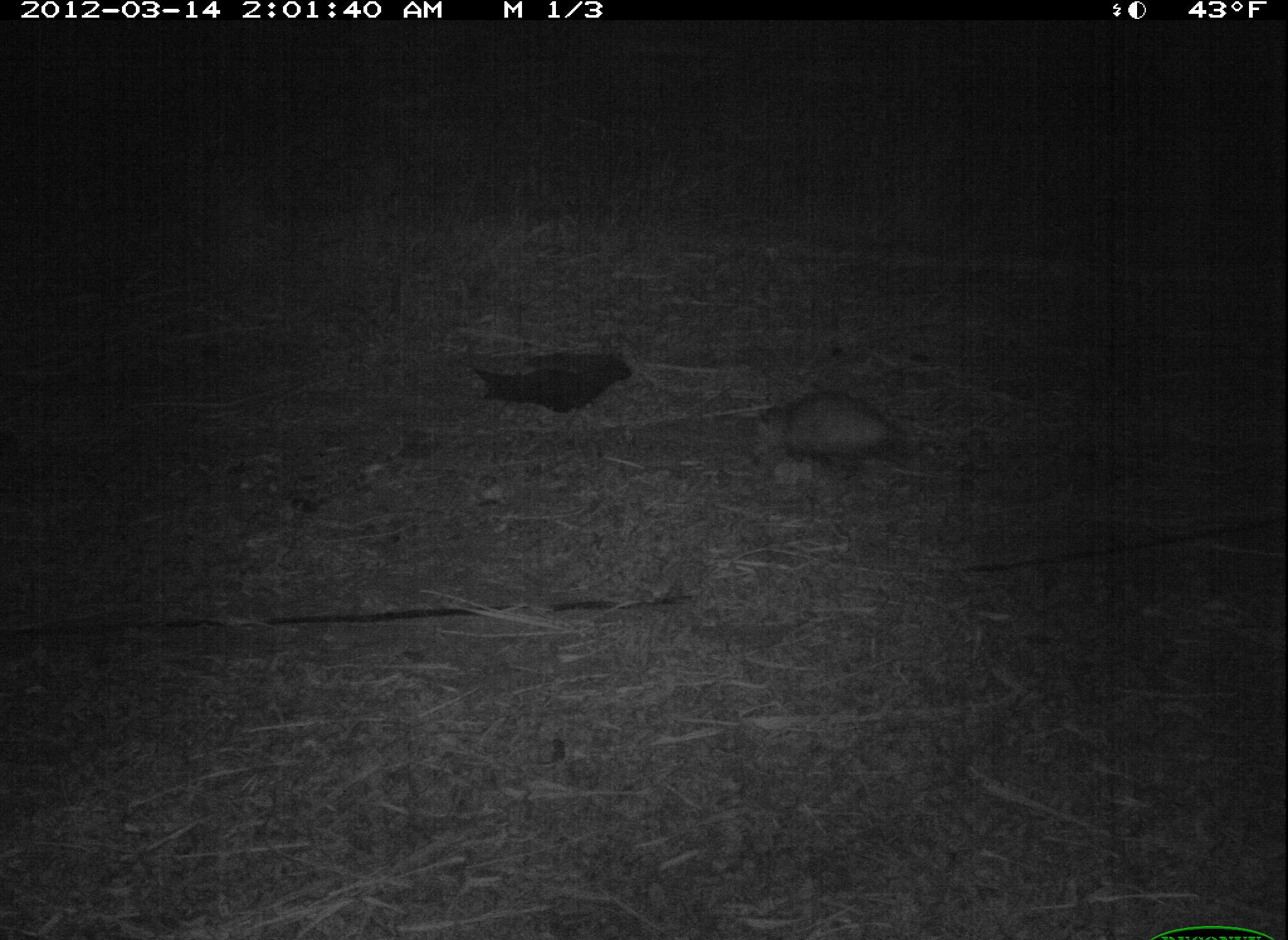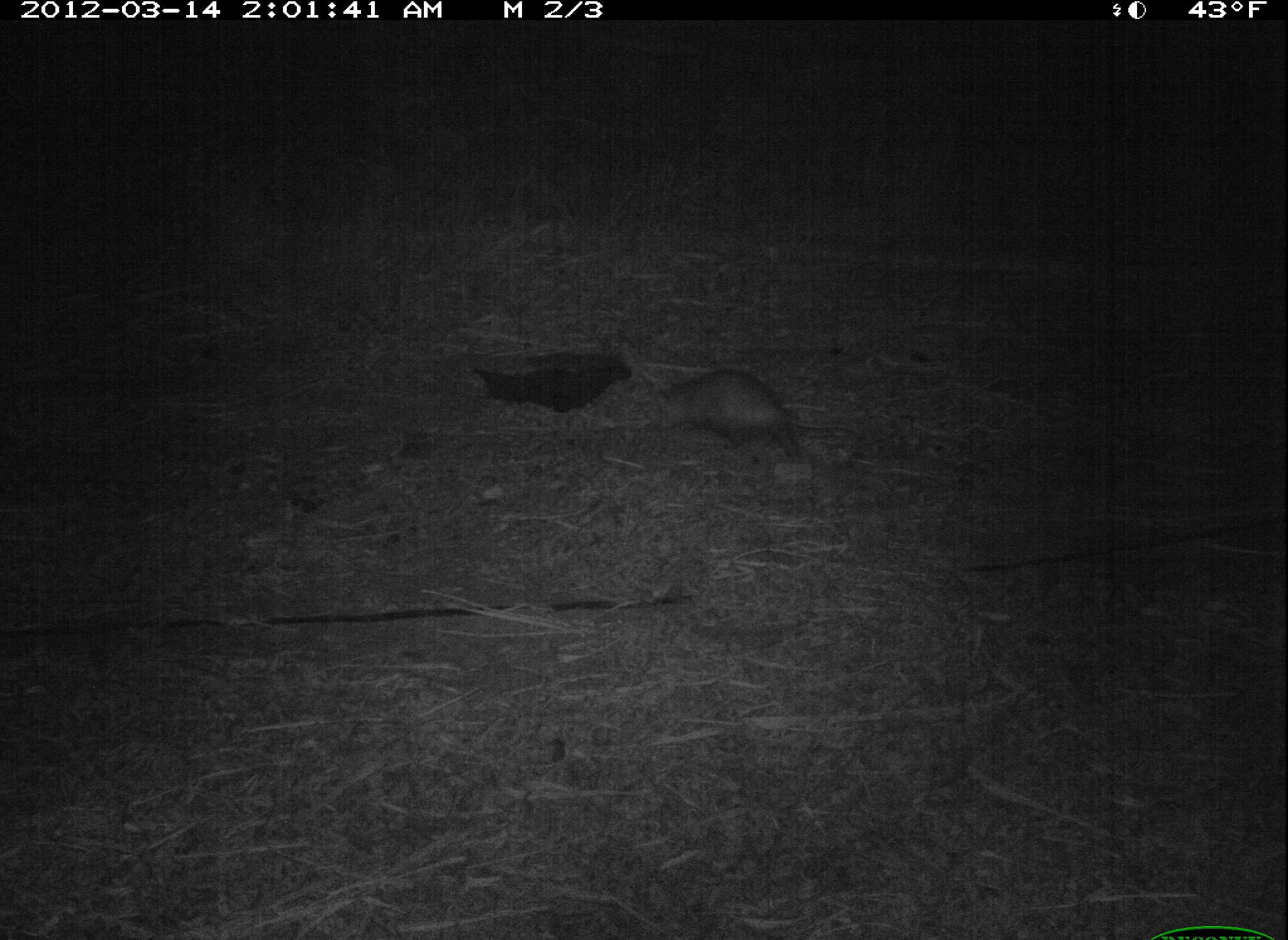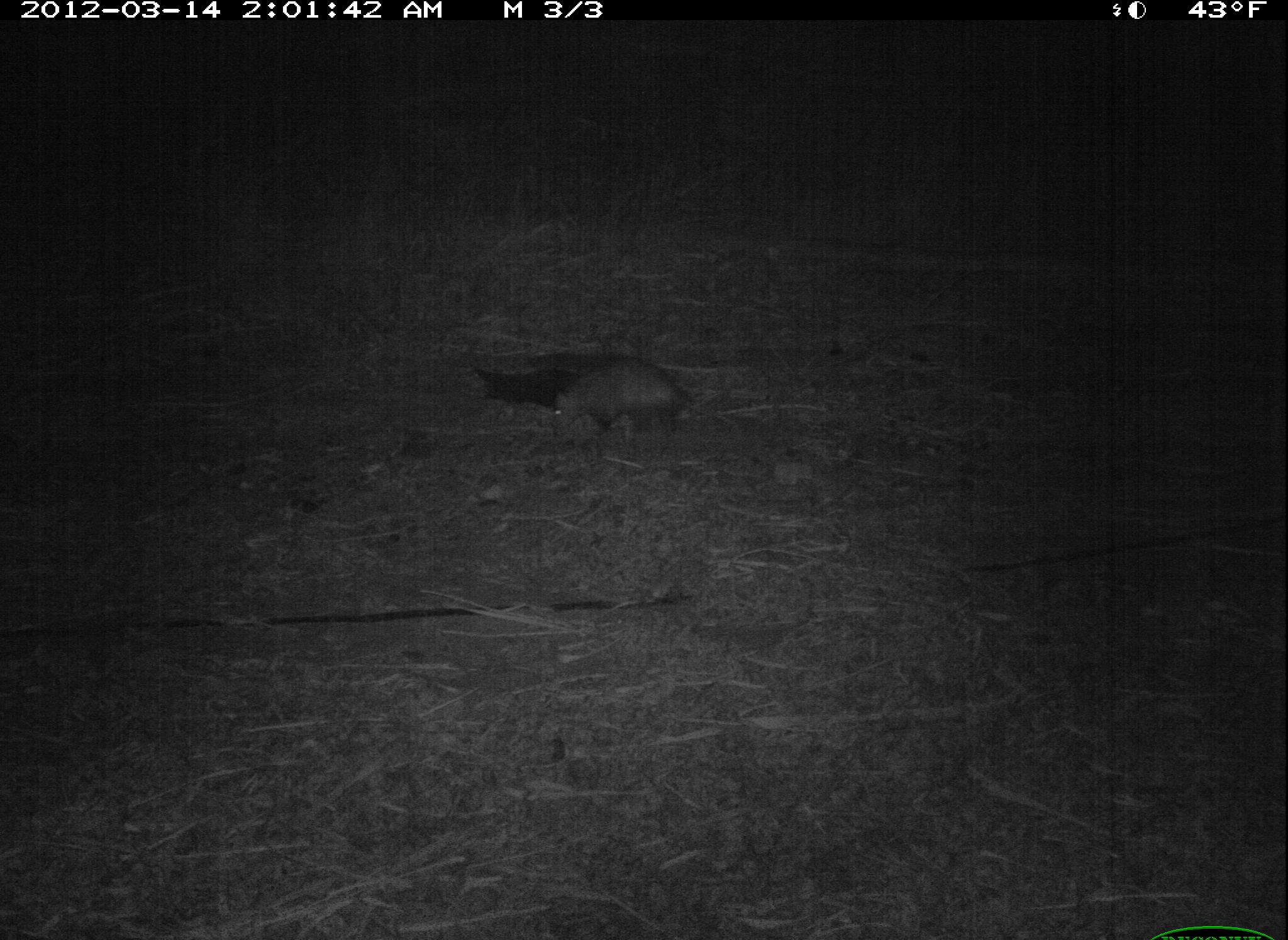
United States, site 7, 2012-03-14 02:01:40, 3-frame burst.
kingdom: Animalia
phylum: Chordata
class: Mammalia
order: Didelphimorphia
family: Didelphidae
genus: Didelphis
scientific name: Didelphis virginiana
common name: virginia opossum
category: opossum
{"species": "opossum (virginia opossum) (Didelphis virginiana)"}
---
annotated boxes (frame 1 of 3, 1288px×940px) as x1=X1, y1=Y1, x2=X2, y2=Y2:
opossum: x1=738, y1=379, x2=953, y2=486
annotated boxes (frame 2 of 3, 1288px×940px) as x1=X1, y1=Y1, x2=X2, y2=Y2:
opossum: x1=599, y1=345, x2=913, y2=512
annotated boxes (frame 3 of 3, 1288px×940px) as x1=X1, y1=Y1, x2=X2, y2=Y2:
opossum: x1=539, y1=343, x2=744, y2=465